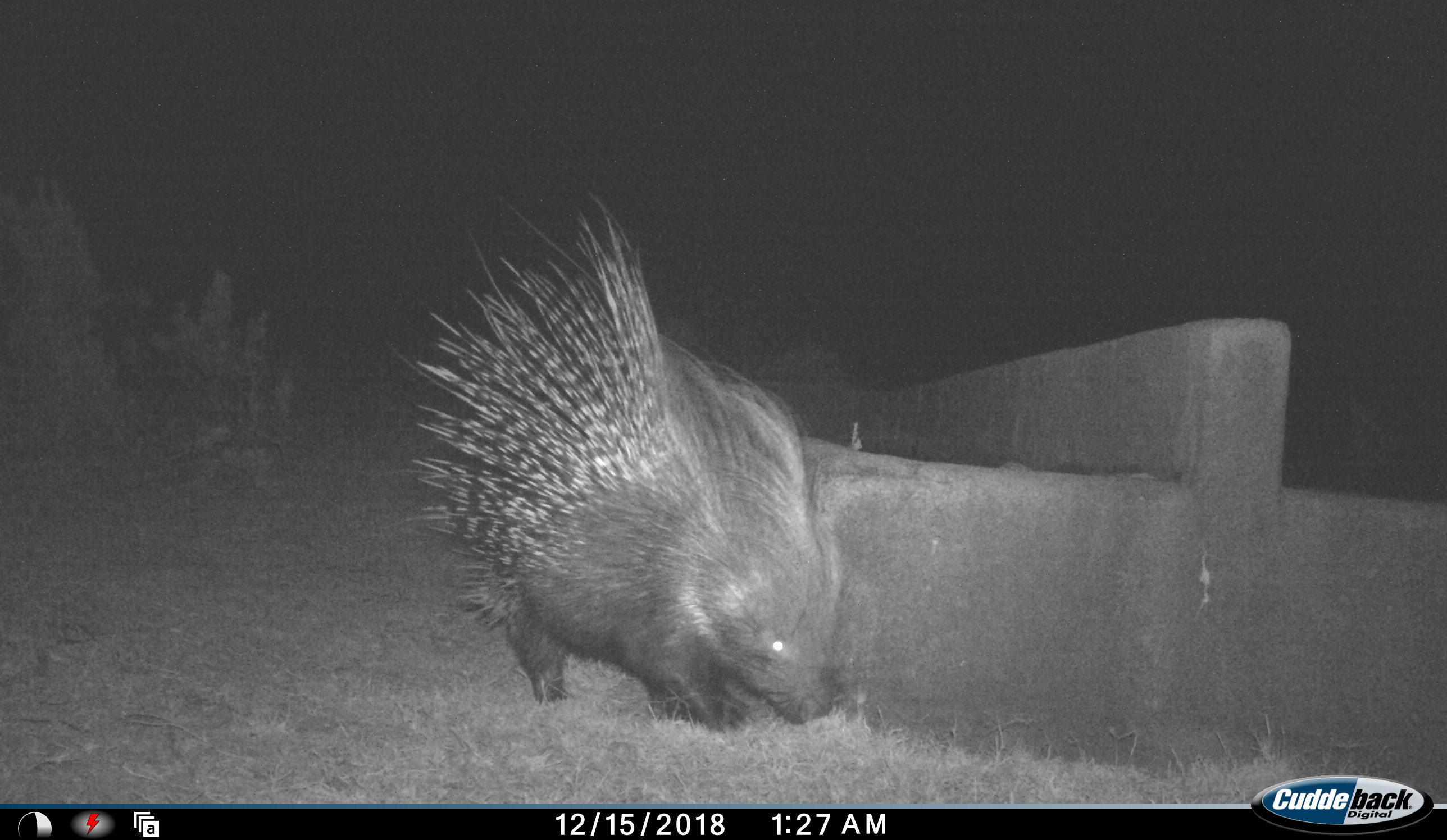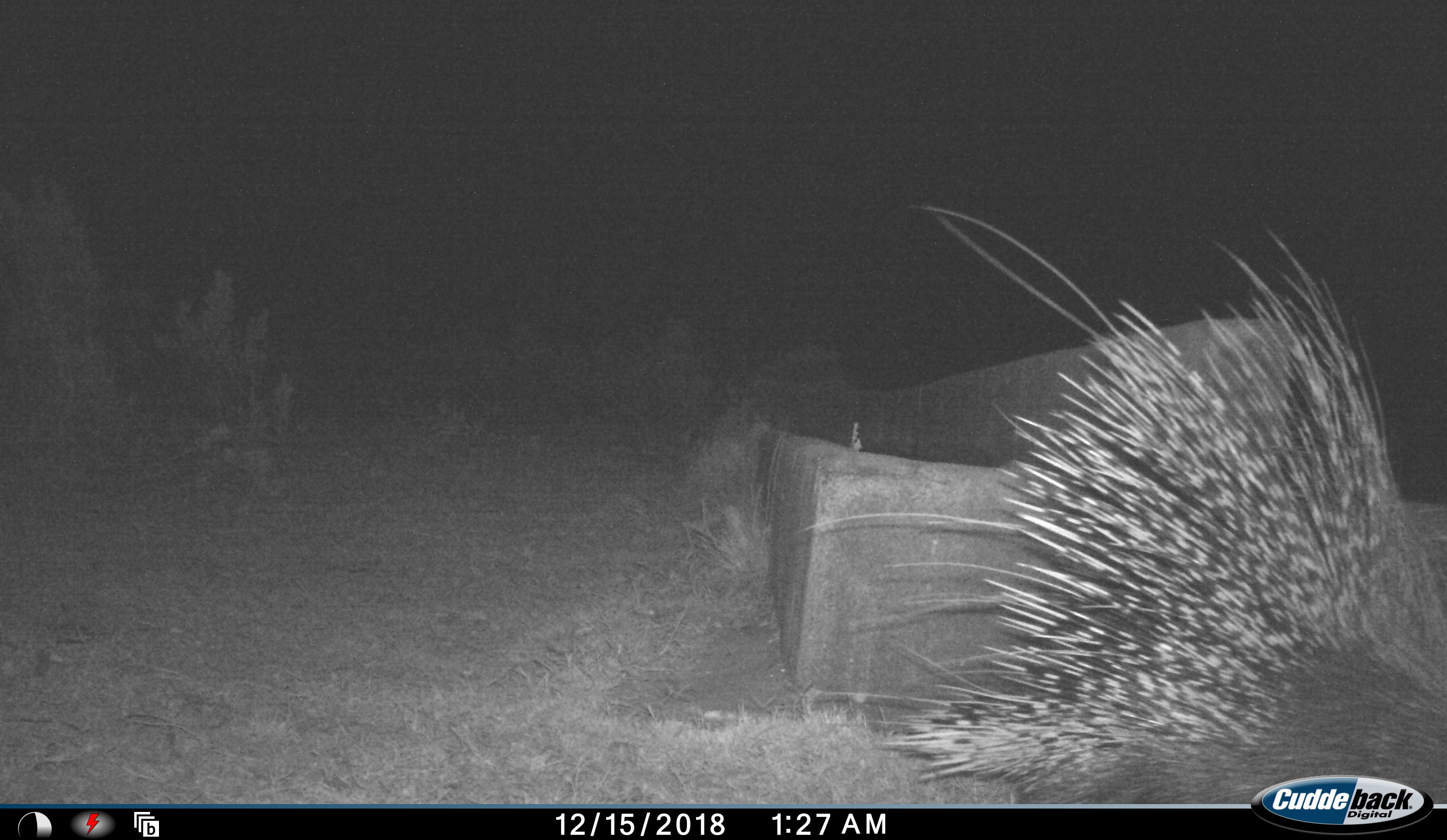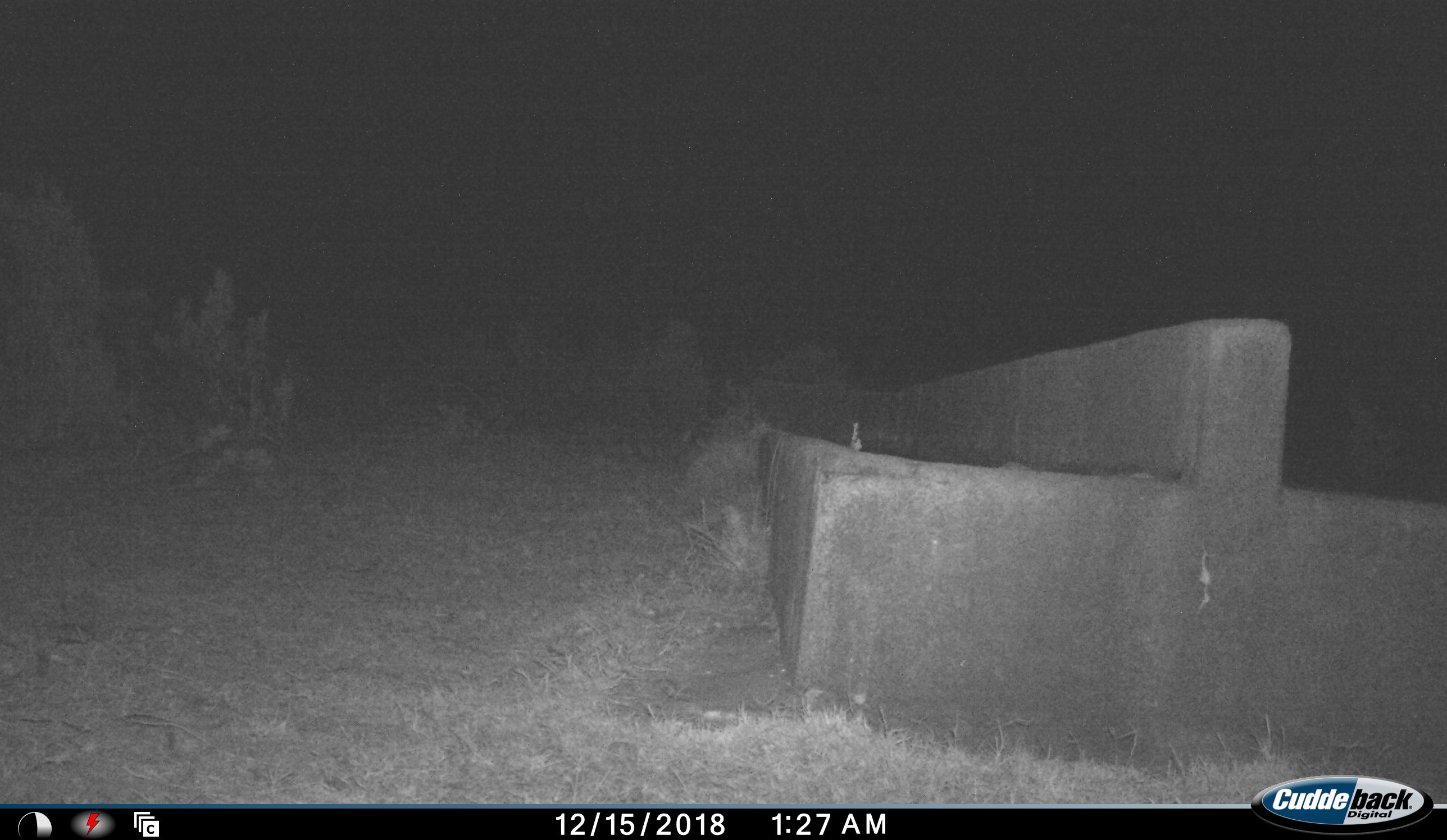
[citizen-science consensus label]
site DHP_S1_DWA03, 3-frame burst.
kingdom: Animalia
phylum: Chordata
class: Mammalia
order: Rodentia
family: Hystricidae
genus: Hystrix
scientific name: Hystrix cristata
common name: crested porcupine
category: porcupine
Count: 1.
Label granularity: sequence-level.